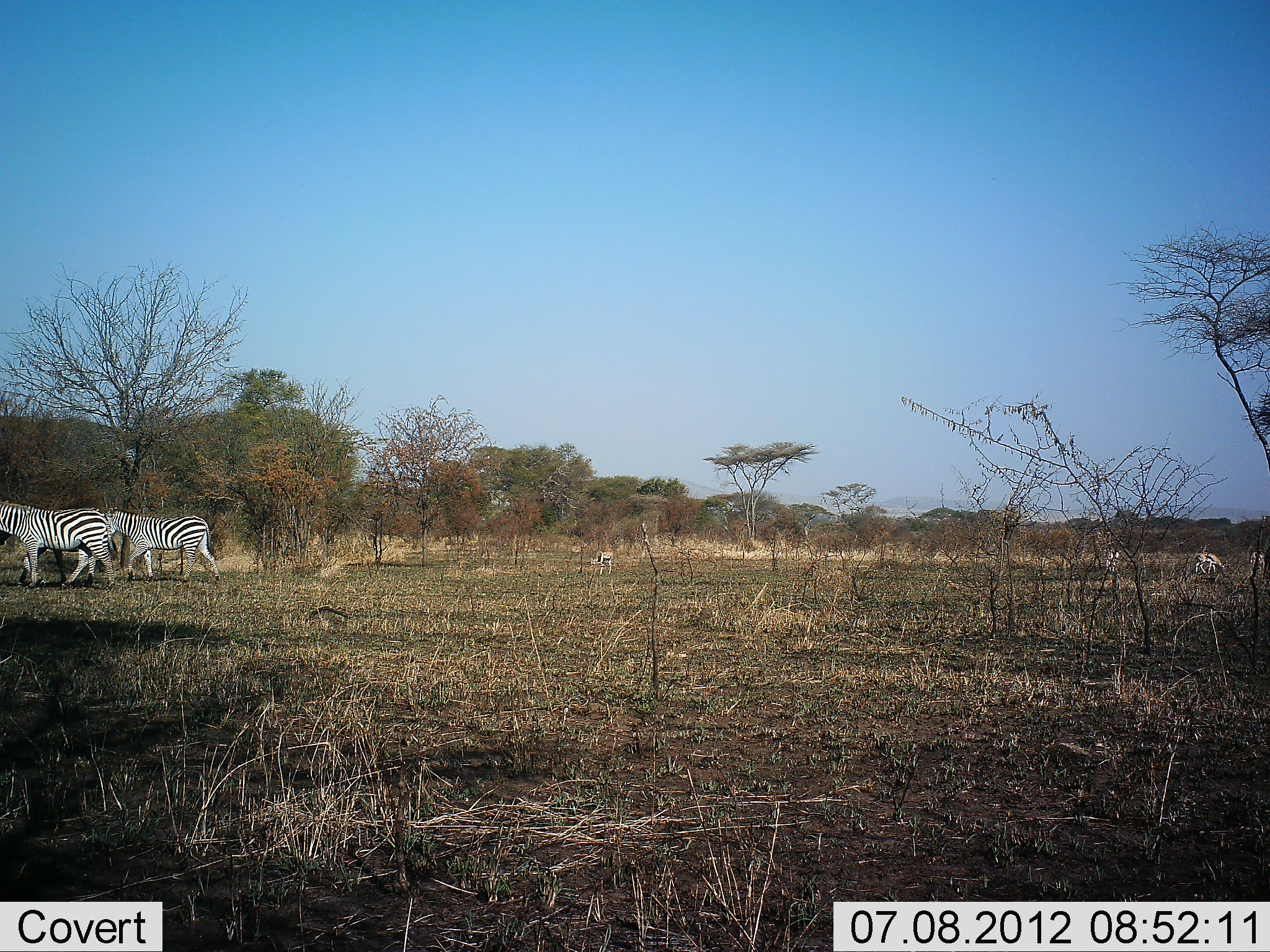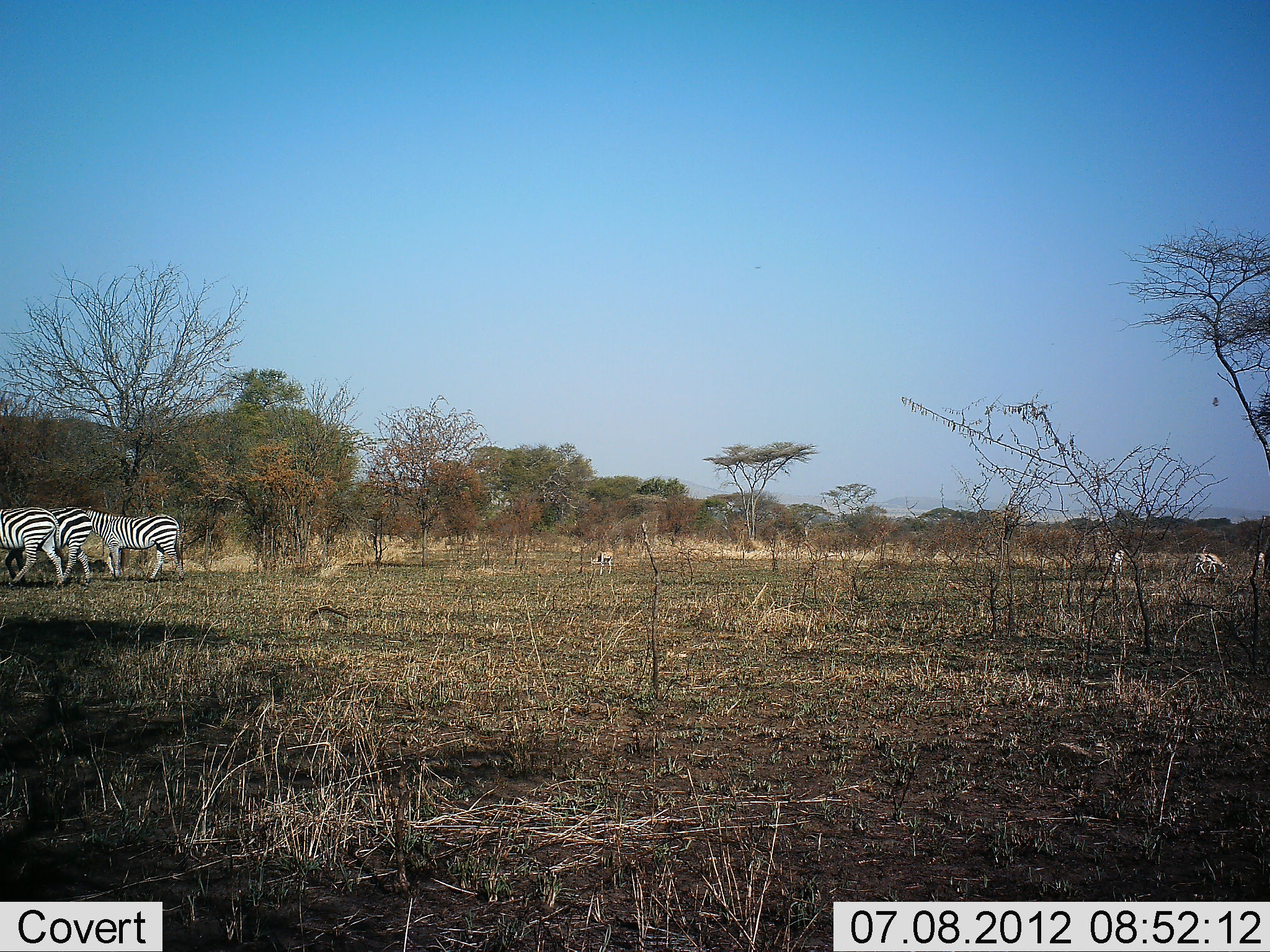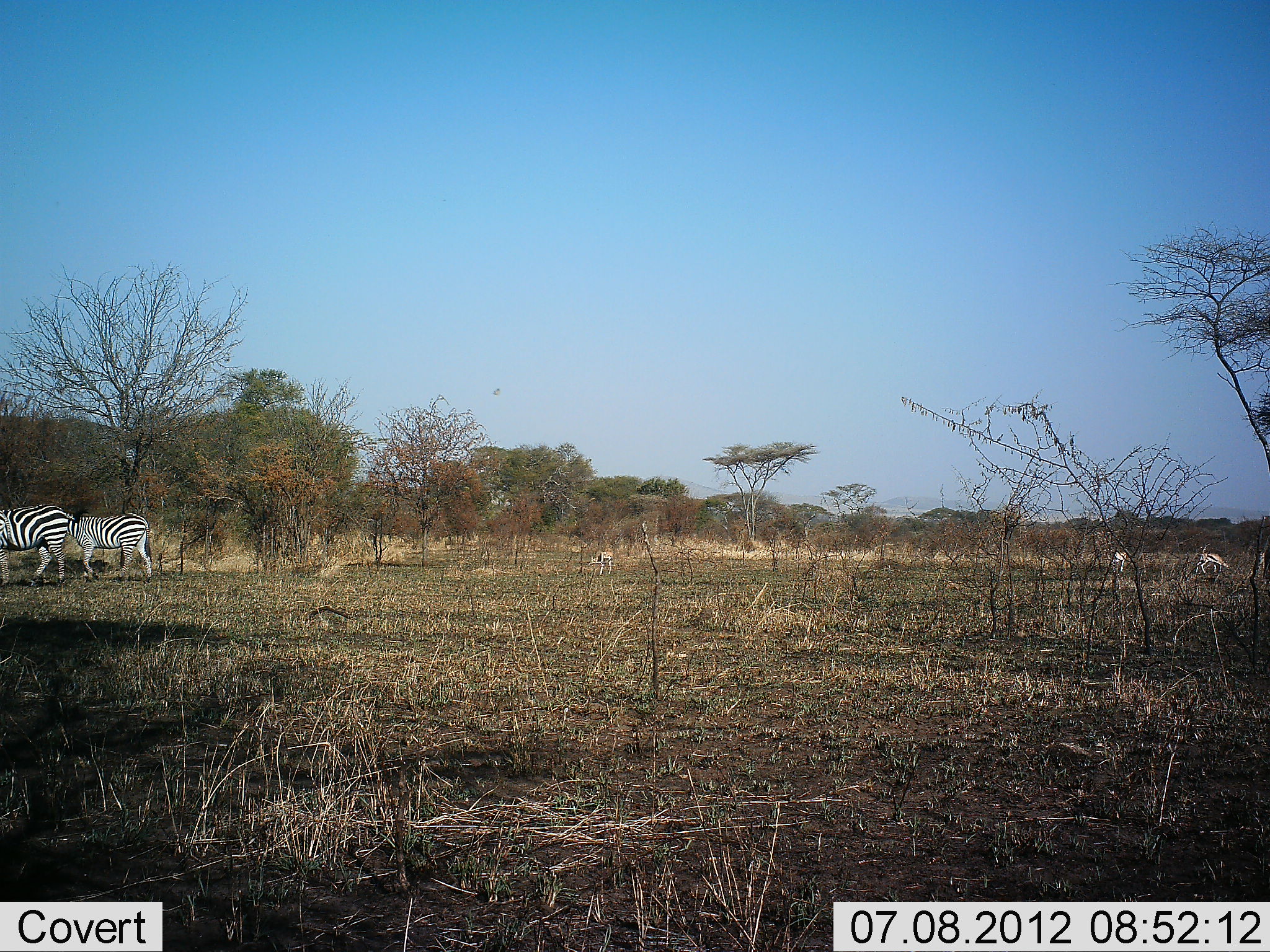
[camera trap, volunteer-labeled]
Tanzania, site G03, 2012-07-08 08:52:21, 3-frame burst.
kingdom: Animalia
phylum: Chordata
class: Mammalia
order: Artiodactyla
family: Bovidae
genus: Eudorcas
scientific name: Eudorcas thomsonii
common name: thomson's gazelle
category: gazellethomsons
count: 4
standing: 18%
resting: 0%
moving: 0%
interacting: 0%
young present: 0%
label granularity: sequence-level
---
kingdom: Animalia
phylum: Chordata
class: Mammalia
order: Perissodactyla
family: Equidae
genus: Equus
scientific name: Equus quagga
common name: plains zebra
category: zebra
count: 3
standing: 4%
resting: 0%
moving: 96%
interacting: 0%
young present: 0%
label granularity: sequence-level